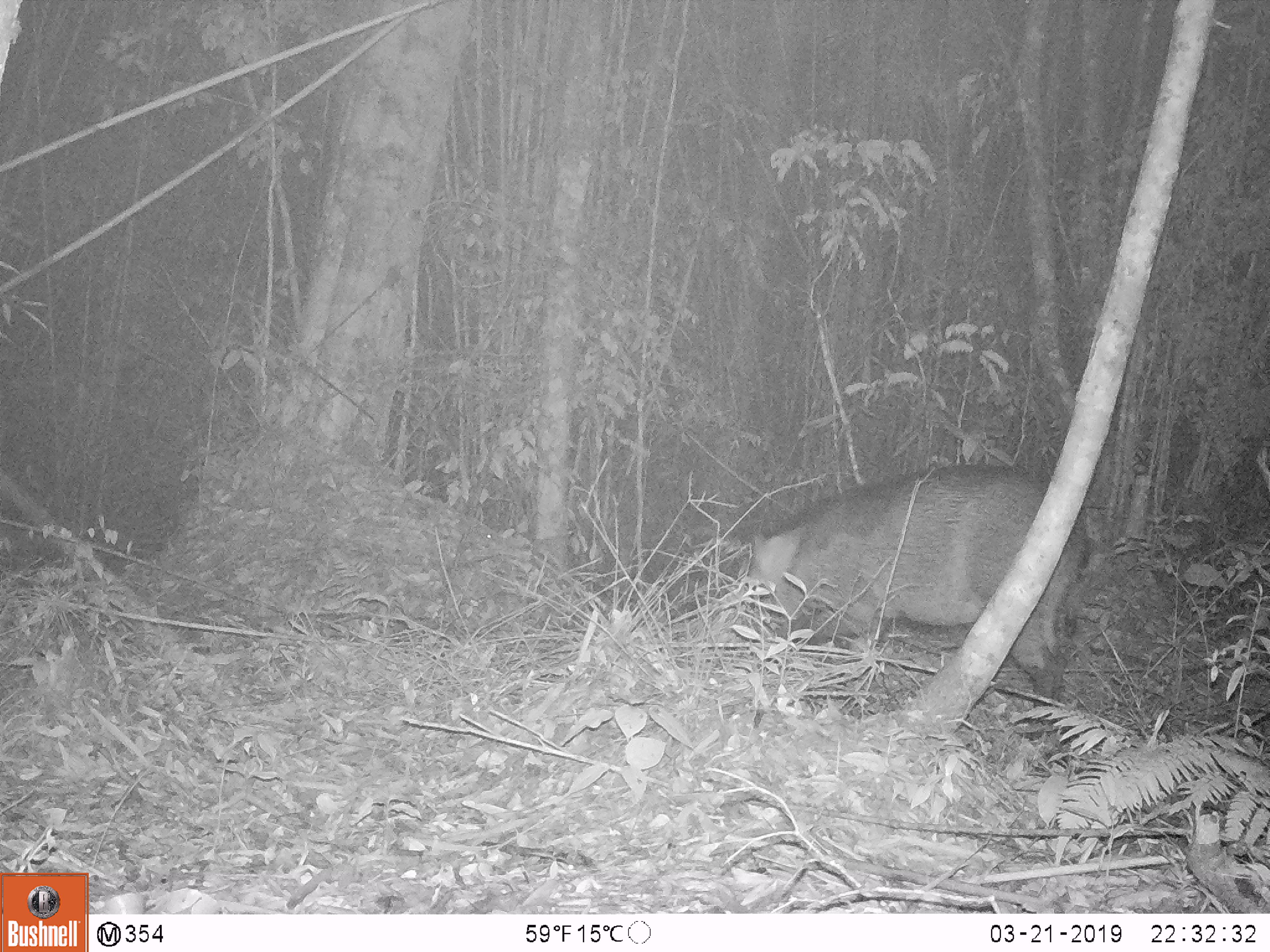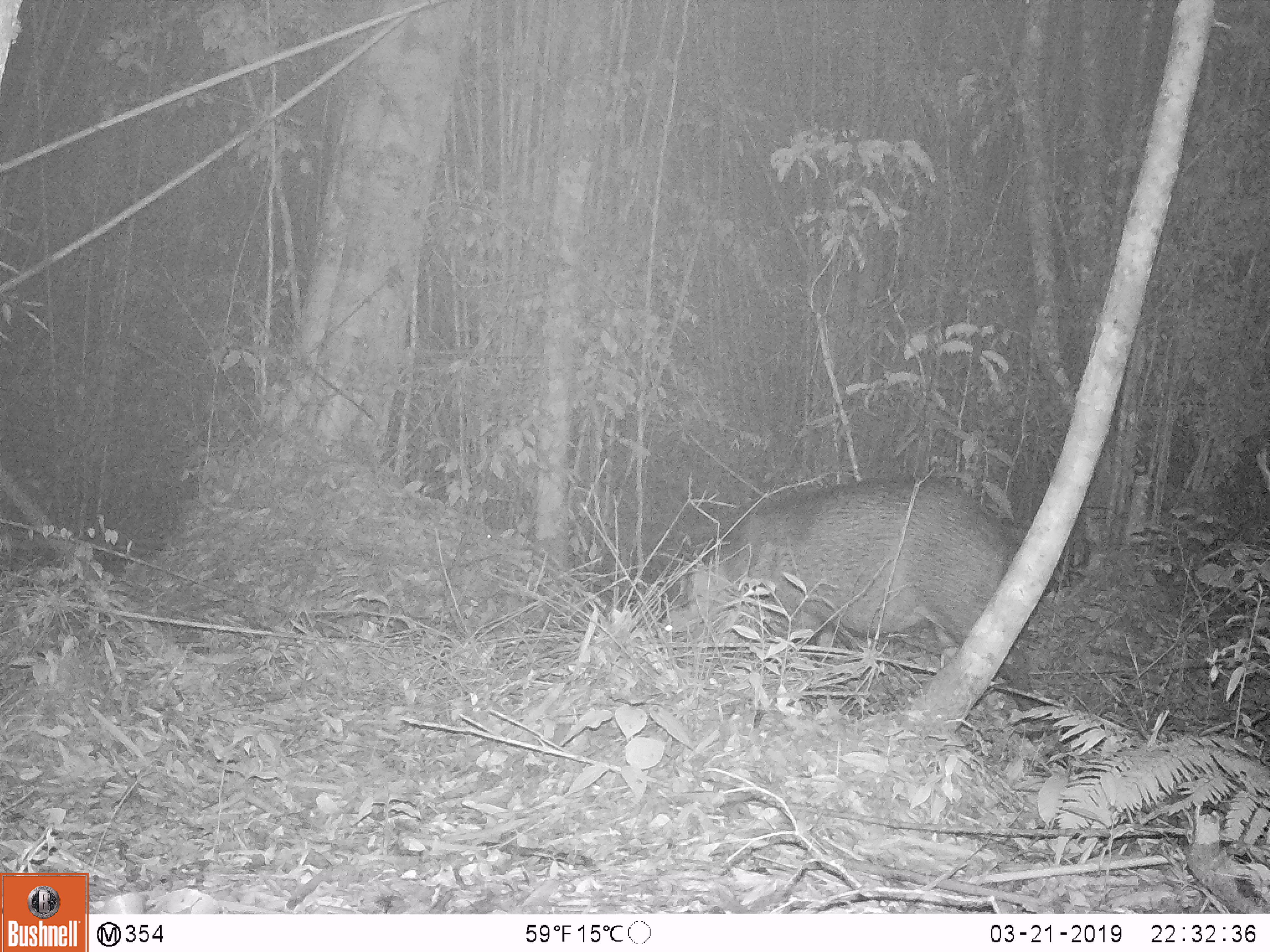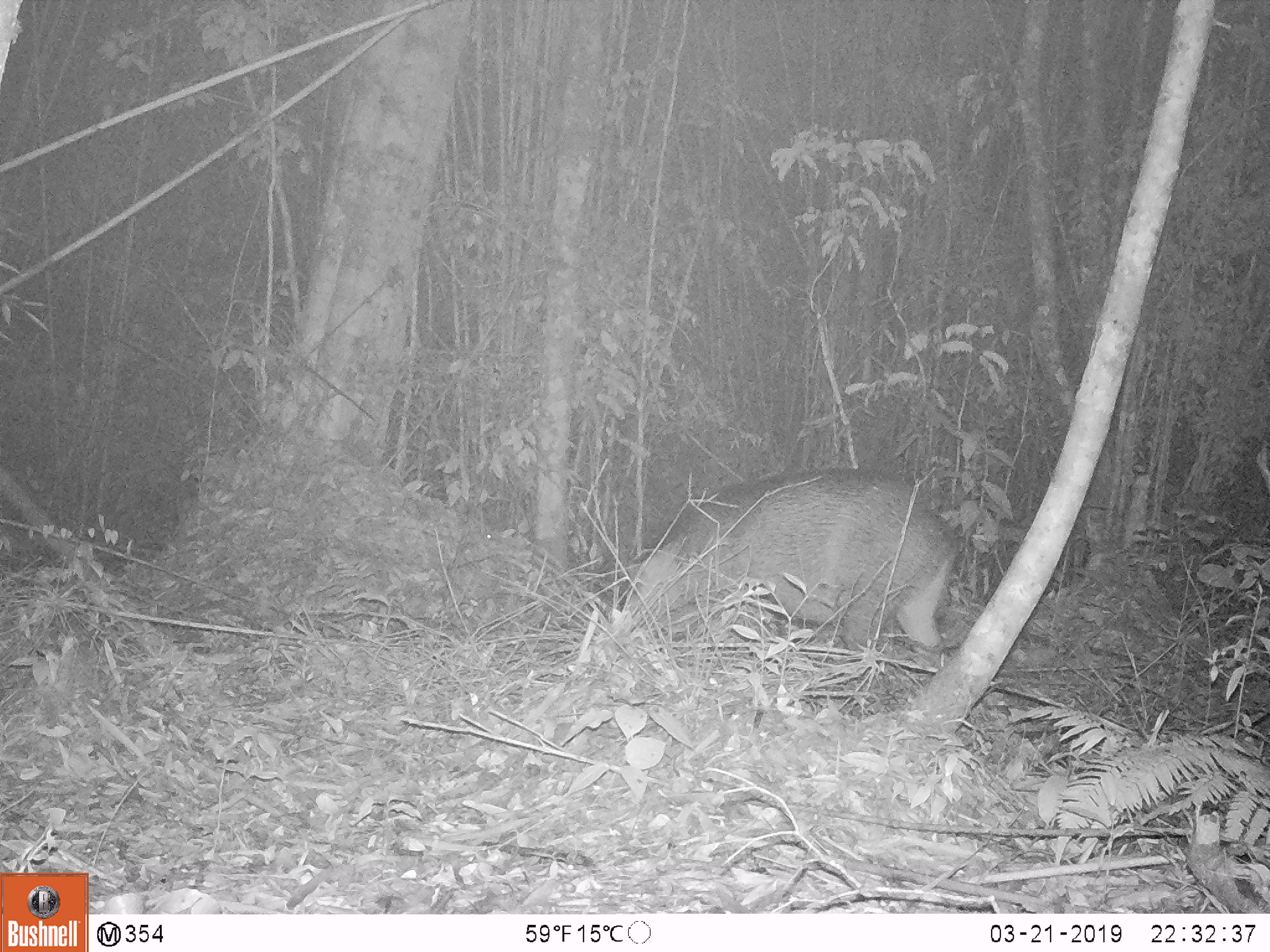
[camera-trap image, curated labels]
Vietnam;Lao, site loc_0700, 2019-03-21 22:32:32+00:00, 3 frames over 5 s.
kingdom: Animalia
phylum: Chordata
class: Mammalia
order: Artiodactyla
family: Suidae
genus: Sus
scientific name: Sus scrofa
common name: eurasian wild pig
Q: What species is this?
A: Eurasian wild pig (Sus scrofa).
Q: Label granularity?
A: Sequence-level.